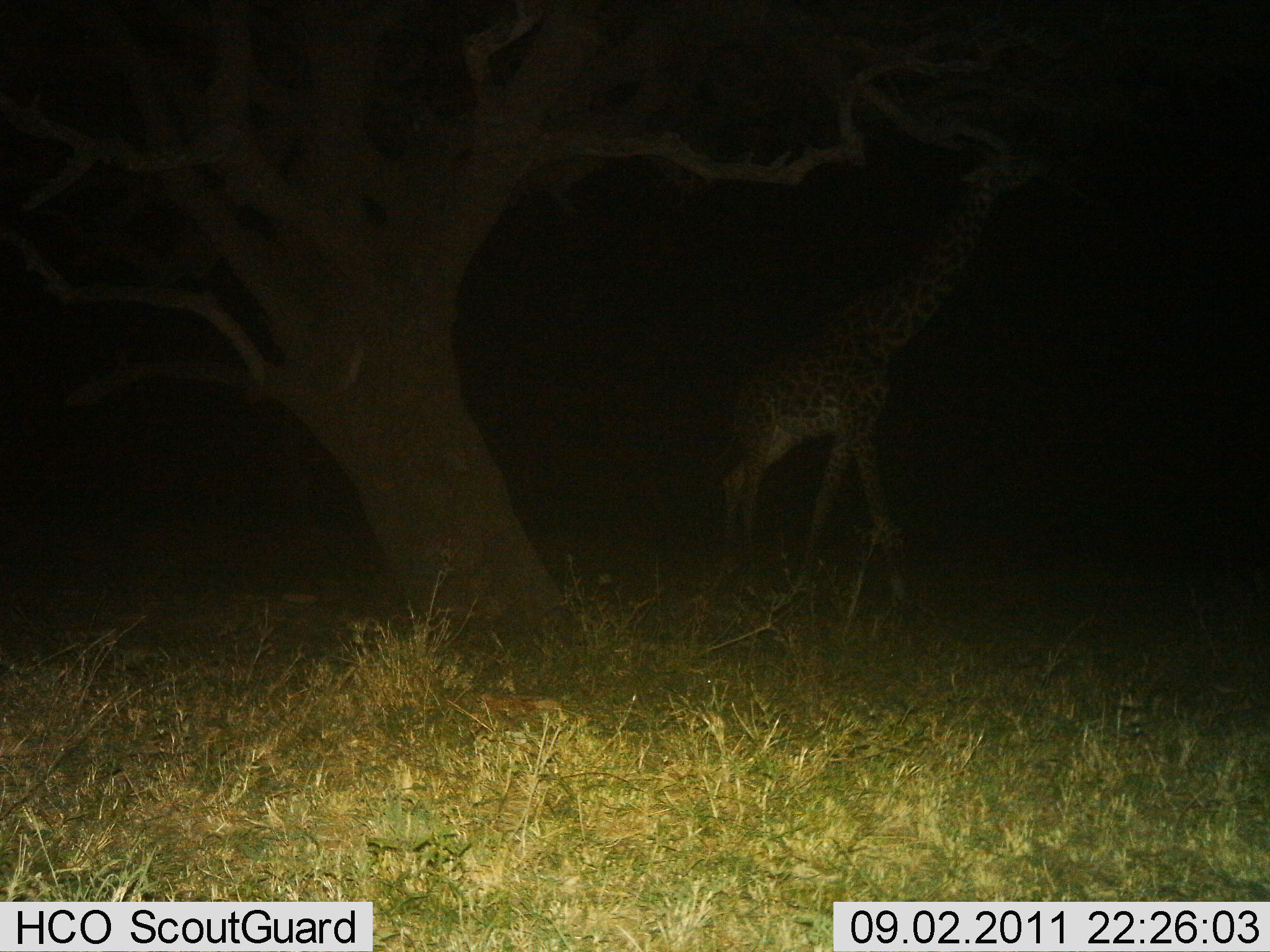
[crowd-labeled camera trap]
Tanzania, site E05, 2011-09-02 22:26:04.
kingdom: Animalia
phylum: Chordata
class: Mammalia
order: Artiodactyla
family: Giraffidae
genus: Giraffa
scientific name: Giraffa camelopardalis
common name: giraffe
Giraffe (Giraffa camelopardalis), count 1. Behavior (volunteer vote fractions): standing 13%, resting 0%, moving 47%, interacting 0%. Young present (vote fraction): 0%. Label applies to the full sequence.